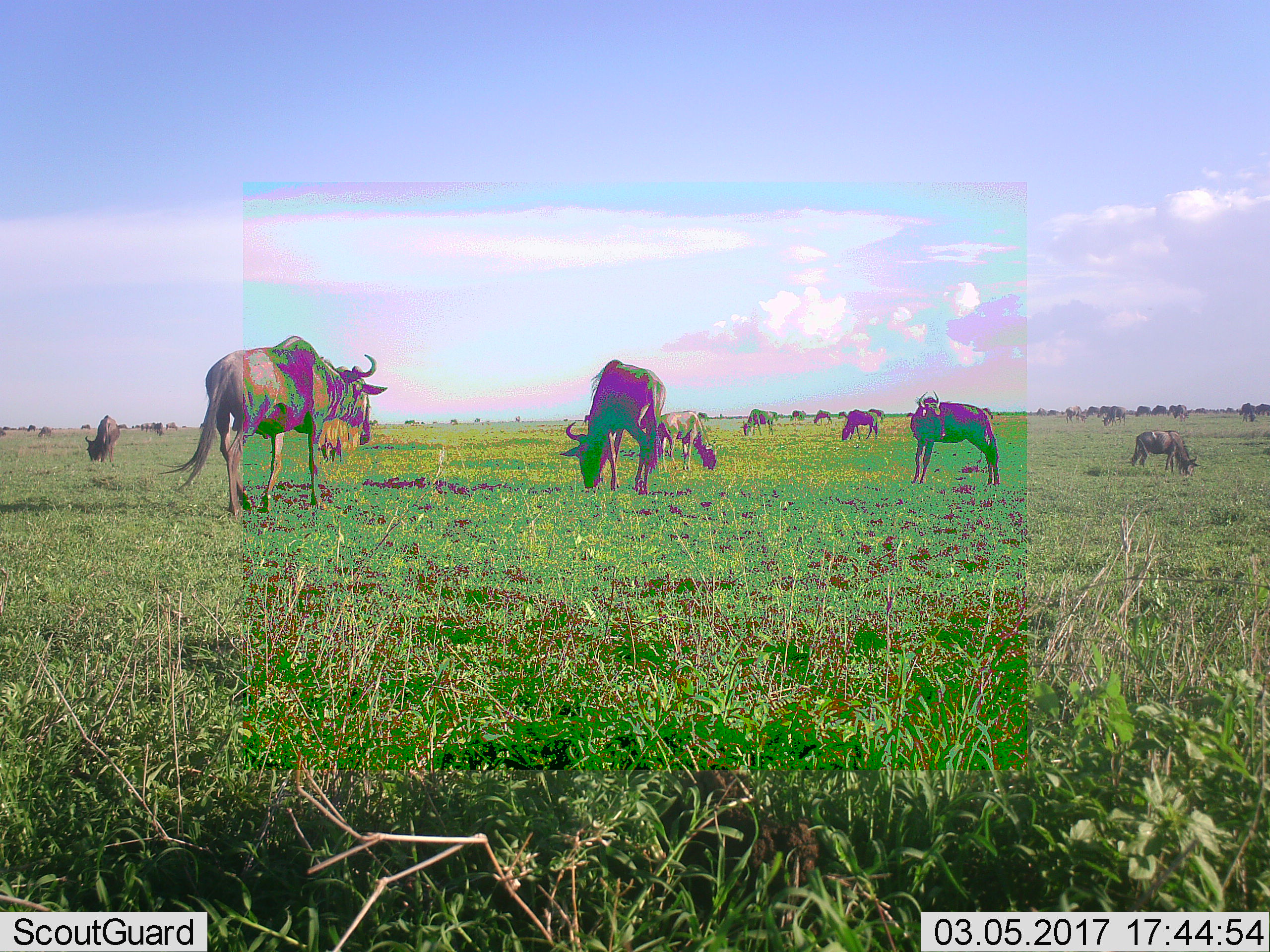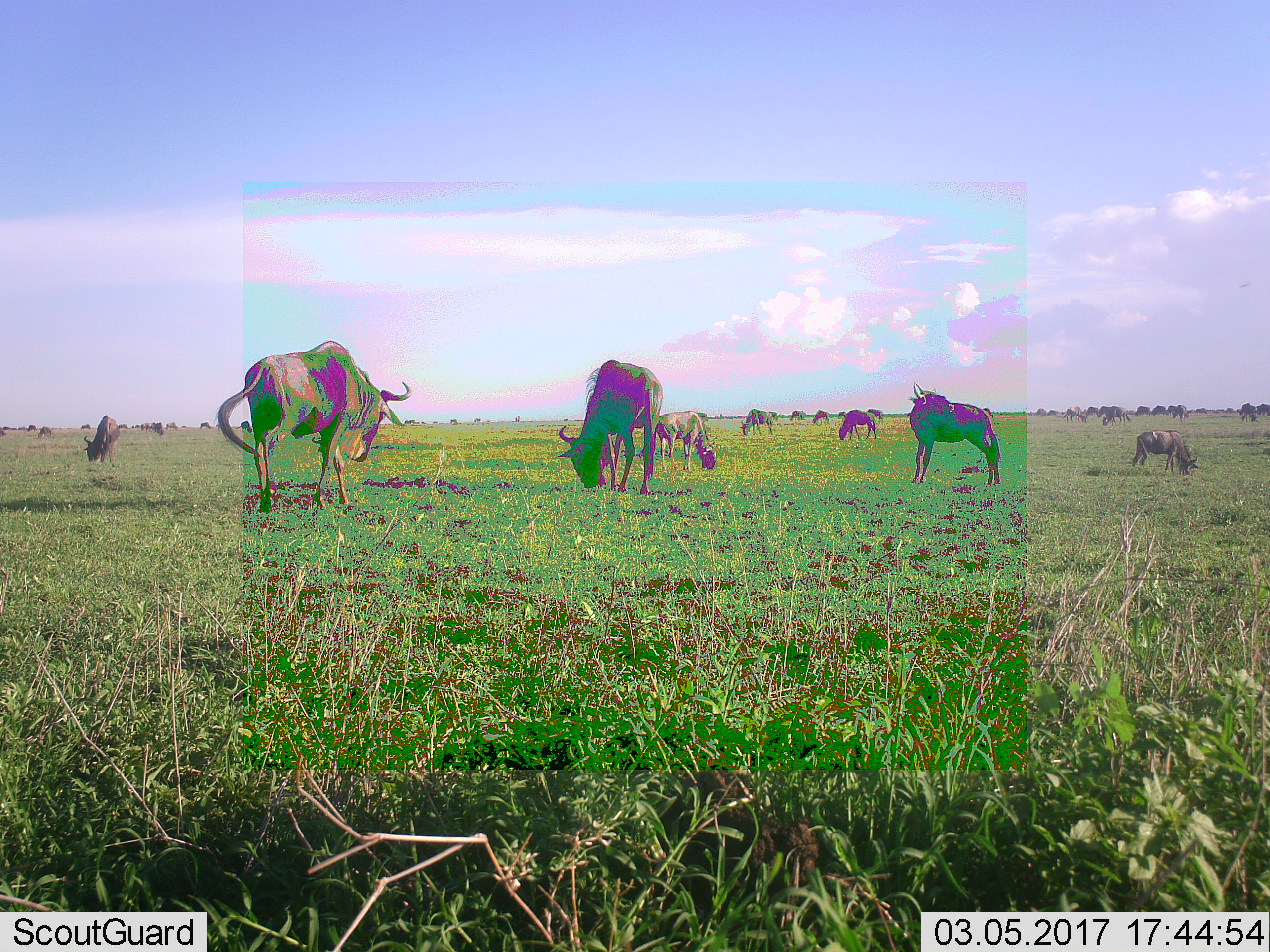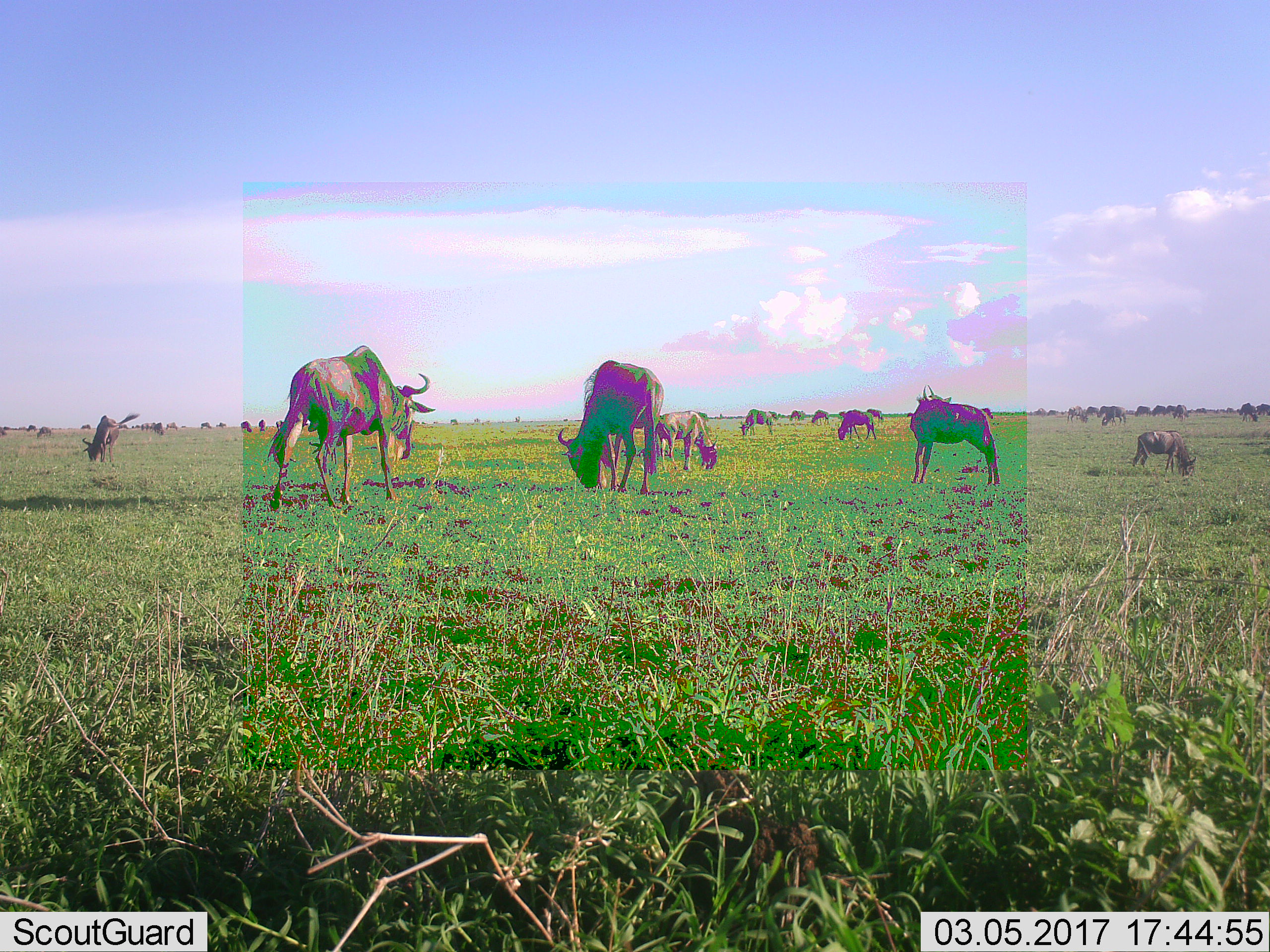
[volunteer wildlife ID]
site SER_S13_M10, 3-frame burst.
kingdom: Animalia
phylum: Chordata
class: Mammalia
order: Artiodactyla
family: Bovidae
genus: Connochaetes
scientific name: Connochaetes taurinus taurinus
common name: blue wildebeest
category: wildebeestblue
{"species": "wildebeestblue (blue wildebeest) (Connochaetes taurinus taurinus)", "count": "11-50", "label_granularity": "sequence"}